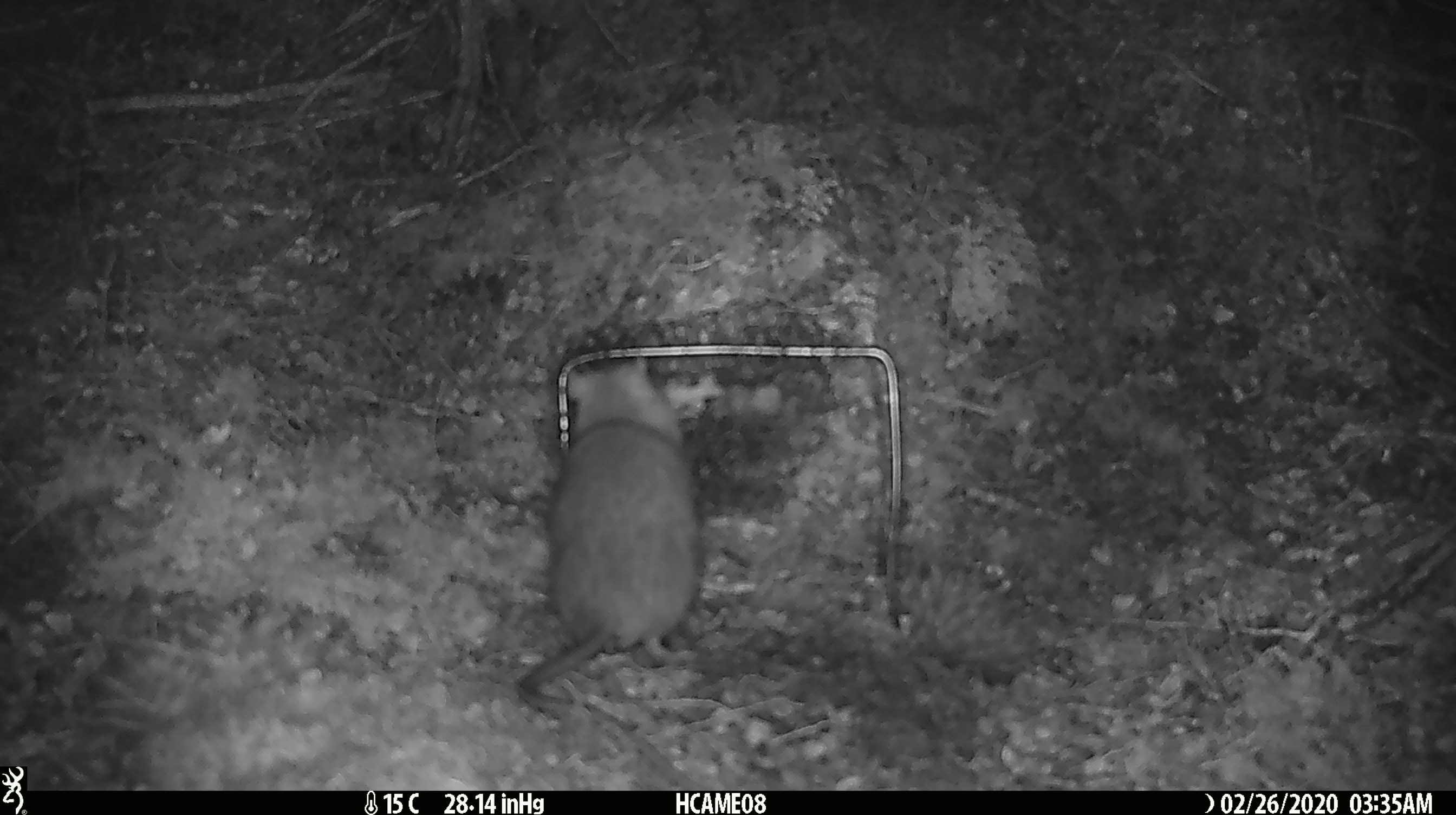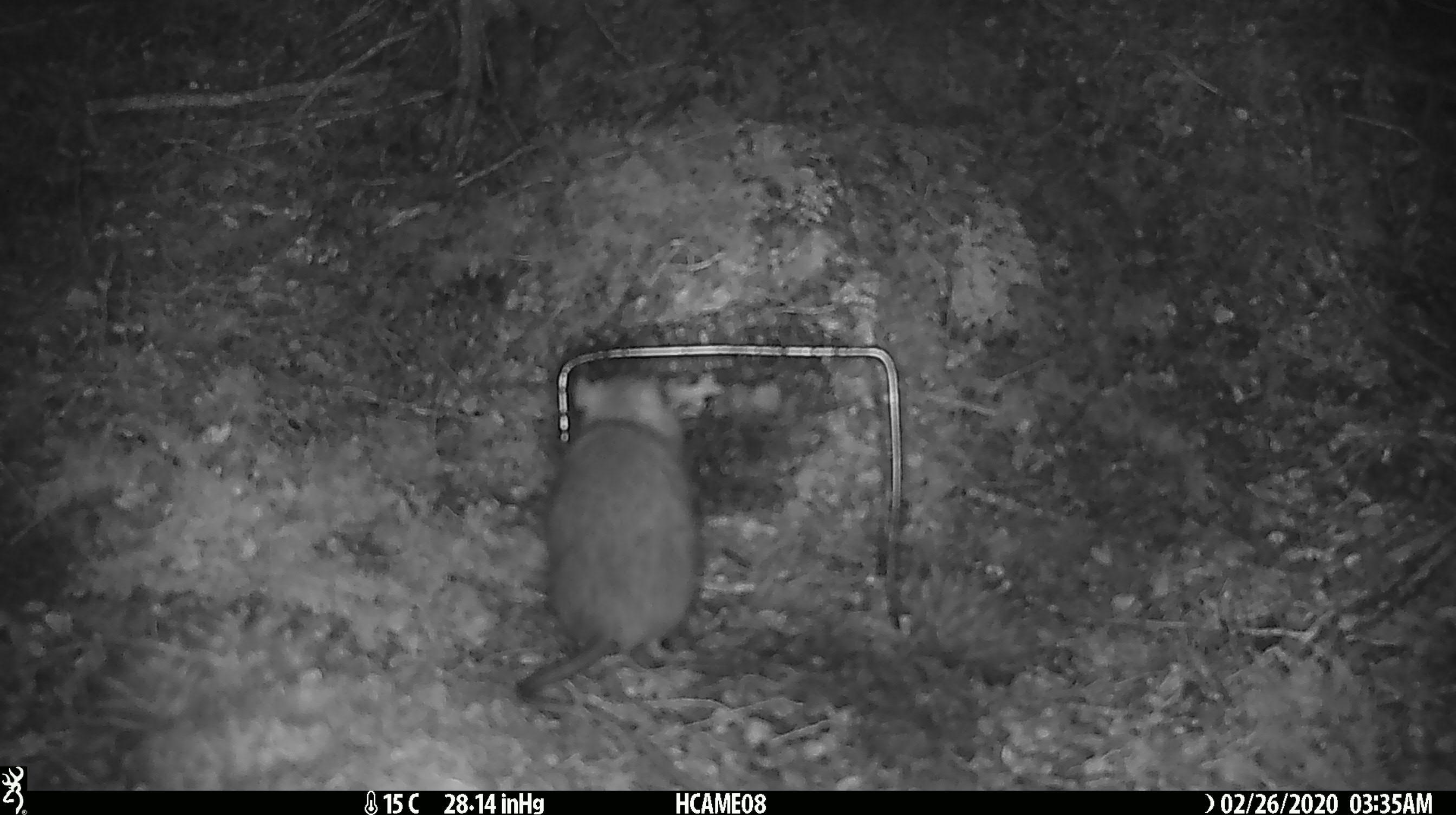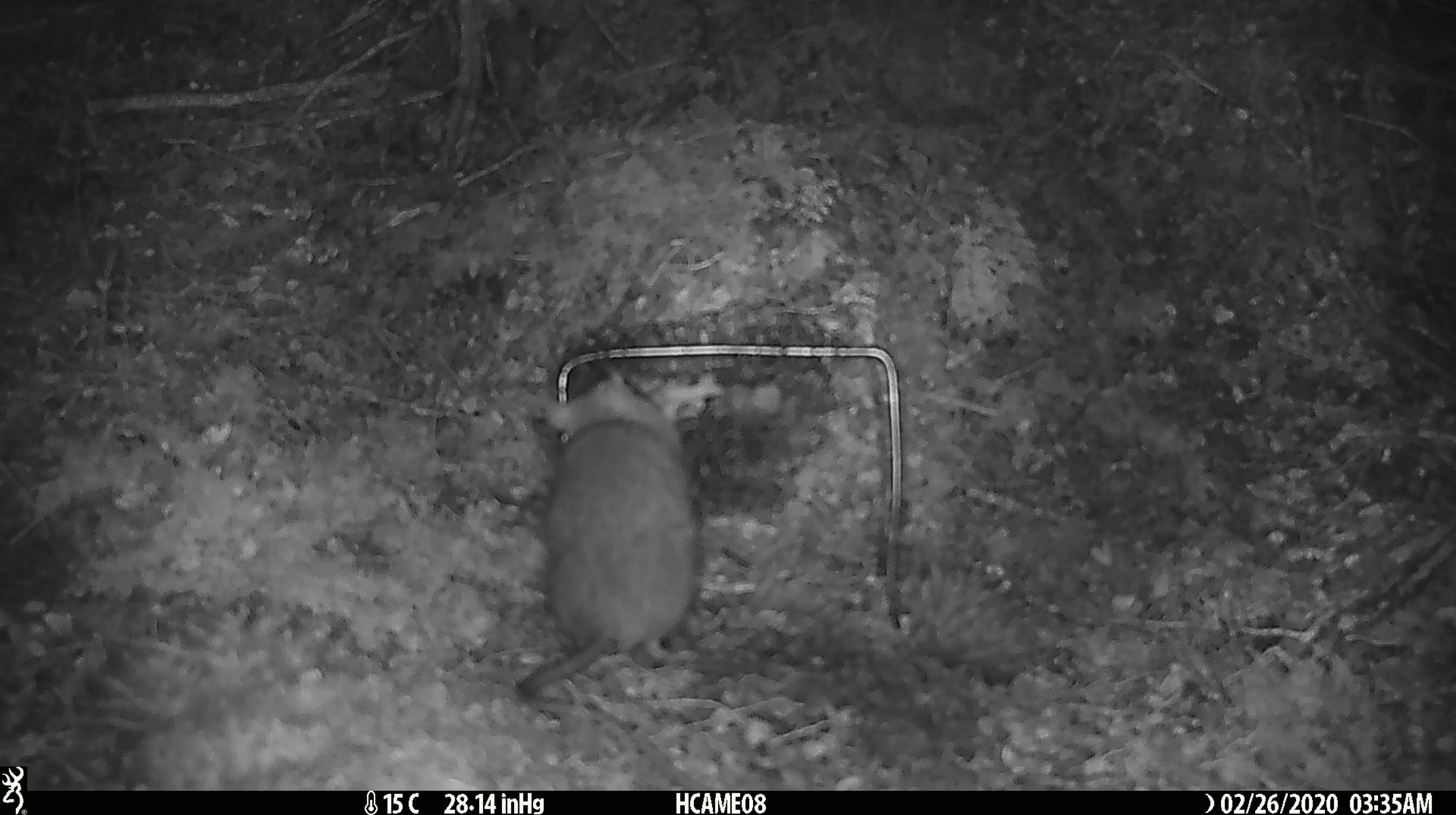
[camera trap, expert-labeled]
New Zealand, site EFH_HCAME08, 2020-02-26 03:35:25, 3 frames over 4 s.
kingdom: Animalia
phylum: Chordata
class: Mammalia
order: Rodentia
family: Muridae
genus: Rattus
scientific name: Rattus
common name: rat